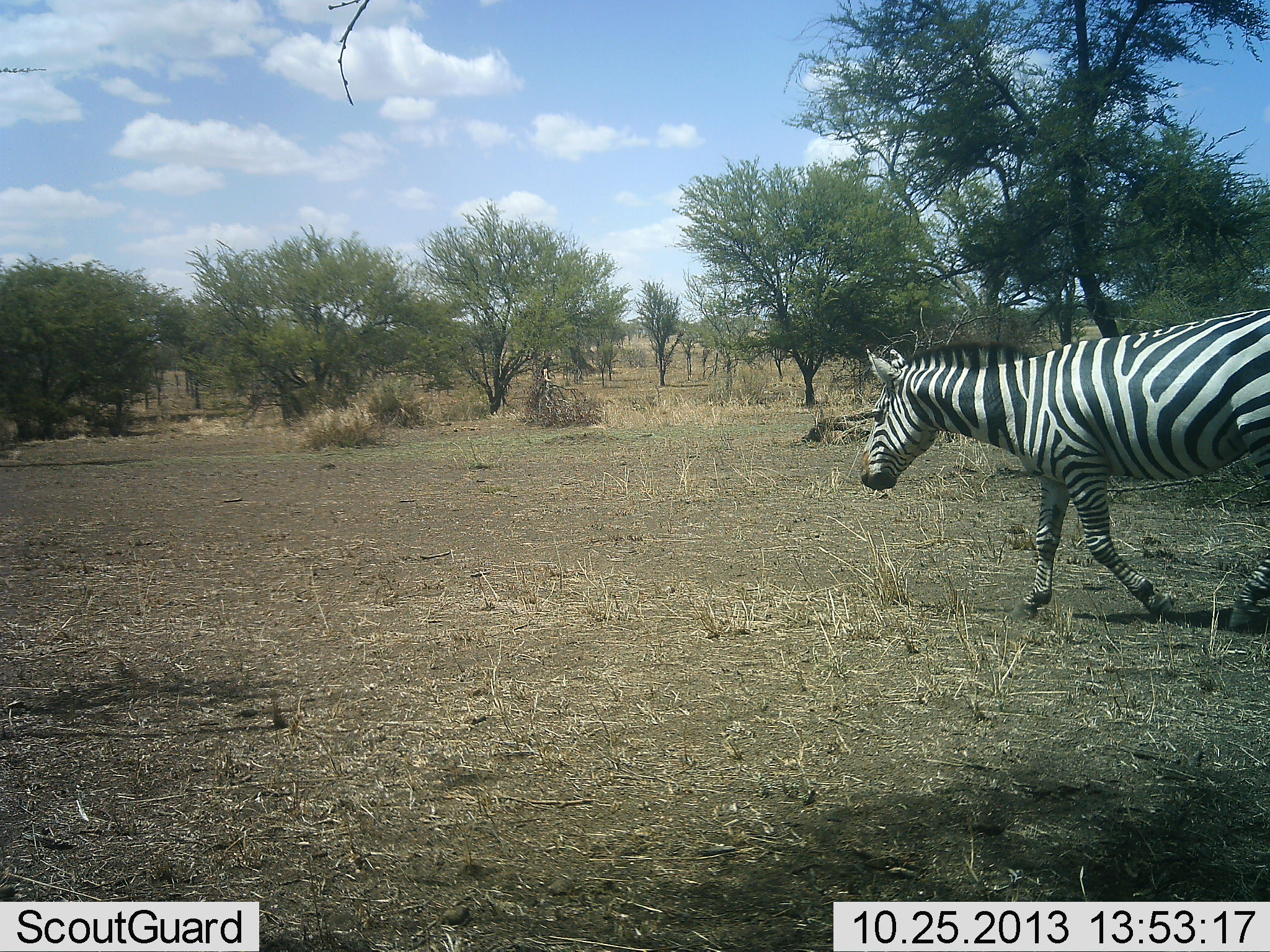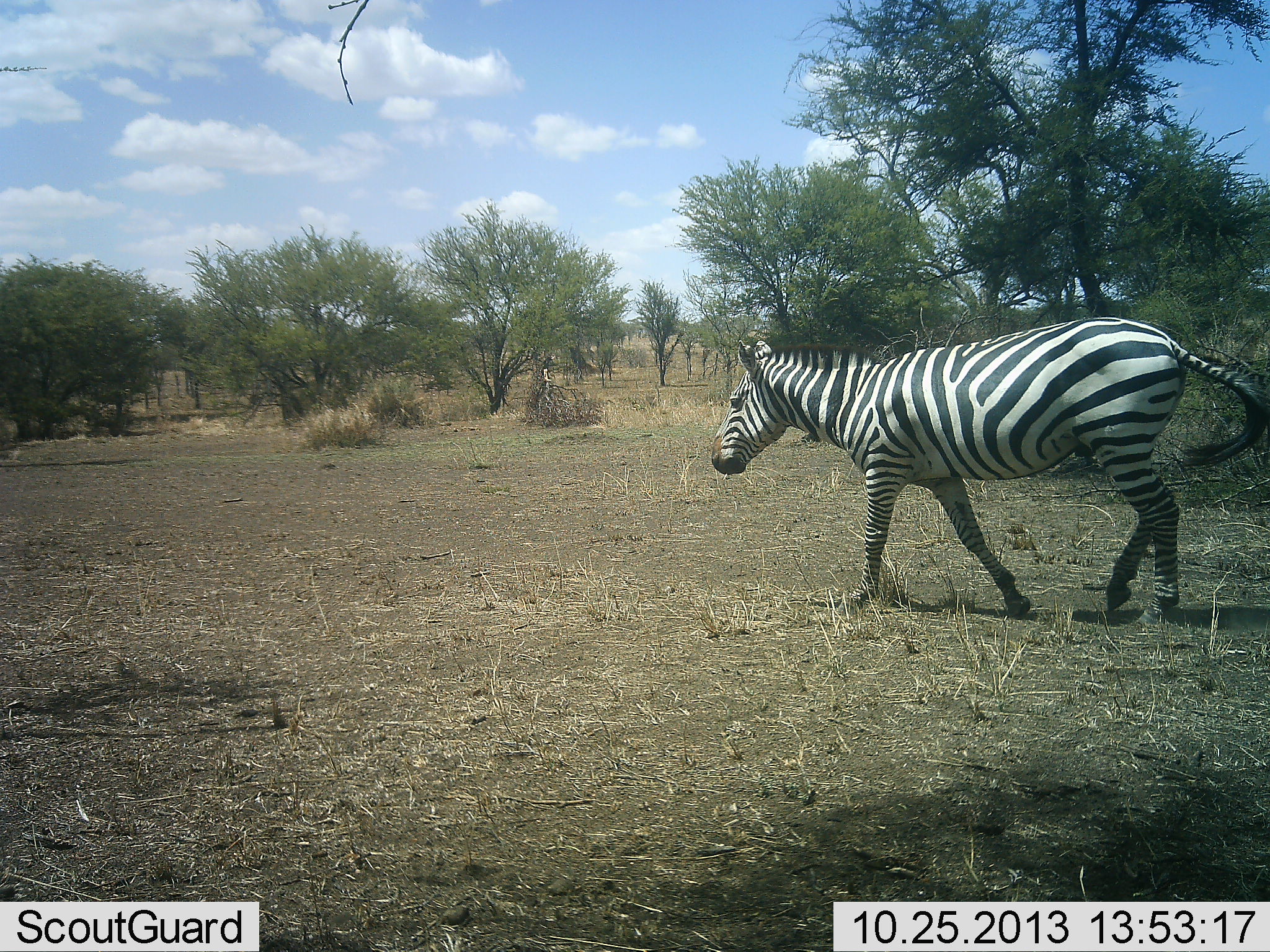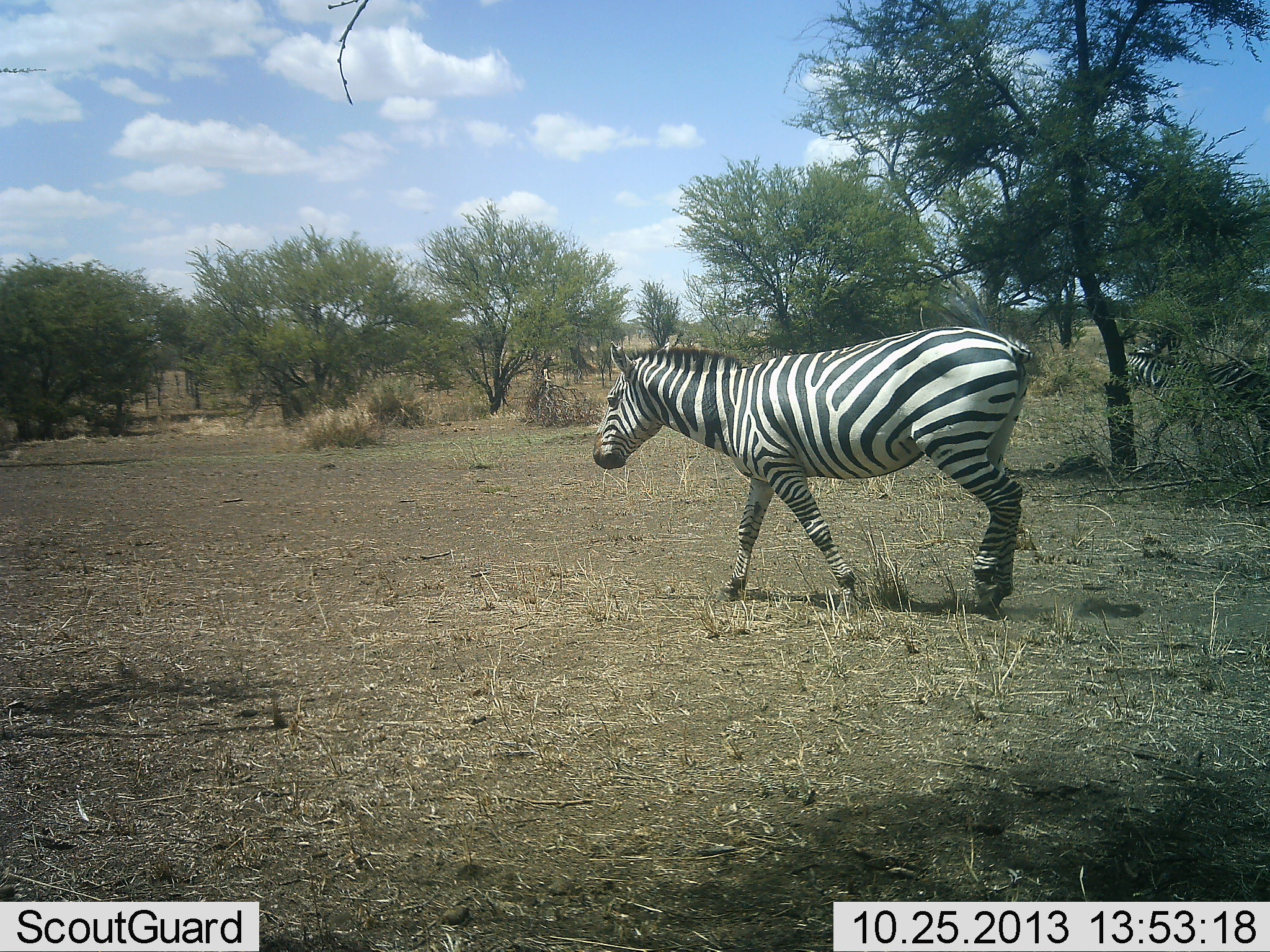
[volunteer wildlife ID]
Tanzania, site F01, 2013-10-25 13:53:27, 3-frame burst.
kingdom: Animalia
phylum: Chordata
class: Mammalia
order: Perissodactyla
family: Equidae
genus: Equus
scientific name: Equus quagga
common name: plains zebra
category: zebra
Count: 1.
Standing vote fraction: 0%.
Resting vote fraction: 0%.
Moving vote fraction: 100%.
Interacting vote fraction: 0%.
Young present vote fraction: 0%.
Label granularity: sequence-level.